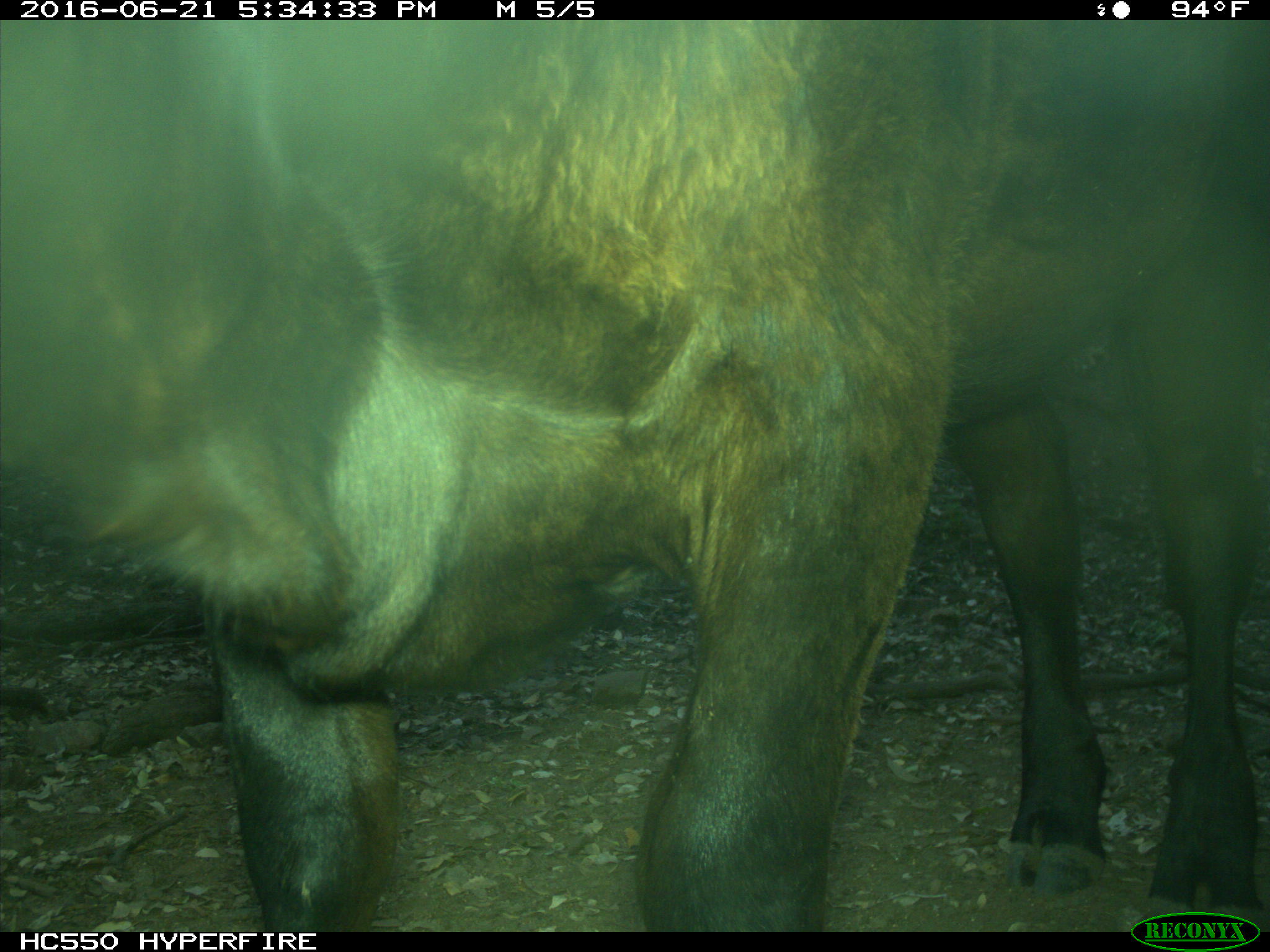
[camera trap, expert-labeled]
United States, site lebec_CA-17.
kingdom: Animalia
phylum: Chordata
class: Mammalia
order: Artiodactyla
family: Bovidae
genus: Bos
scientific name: Bos taurus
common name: domestic cow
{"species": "Bos taurus (domestic cow)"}